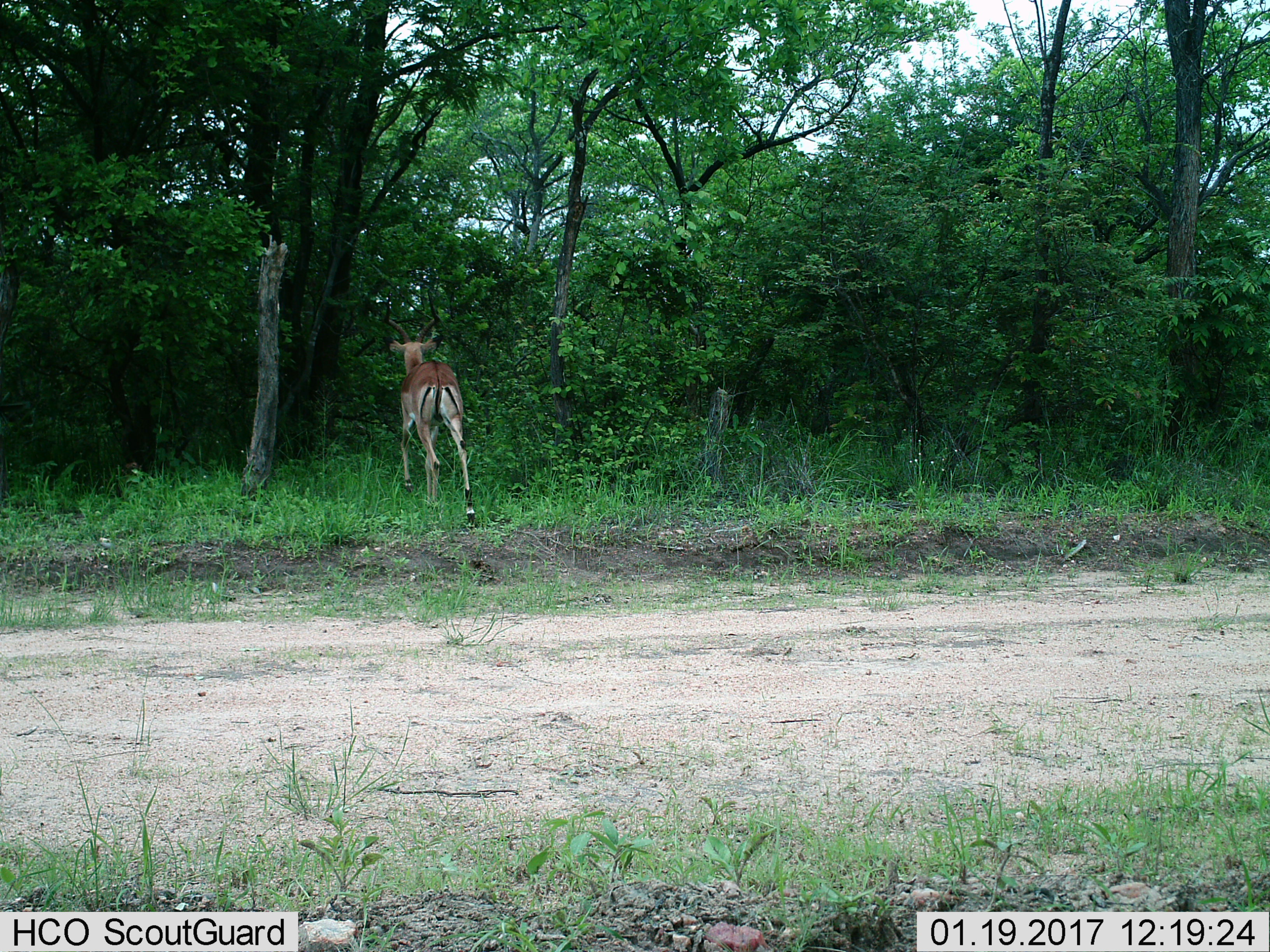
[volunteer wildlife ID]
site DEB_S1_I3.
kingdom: Animalia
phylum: Chordata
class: Mammalia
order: Artiodactyla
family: Bovidae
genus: Aepyceros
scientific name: Aepyceros melampus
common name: impala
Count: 1.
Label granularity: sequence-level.